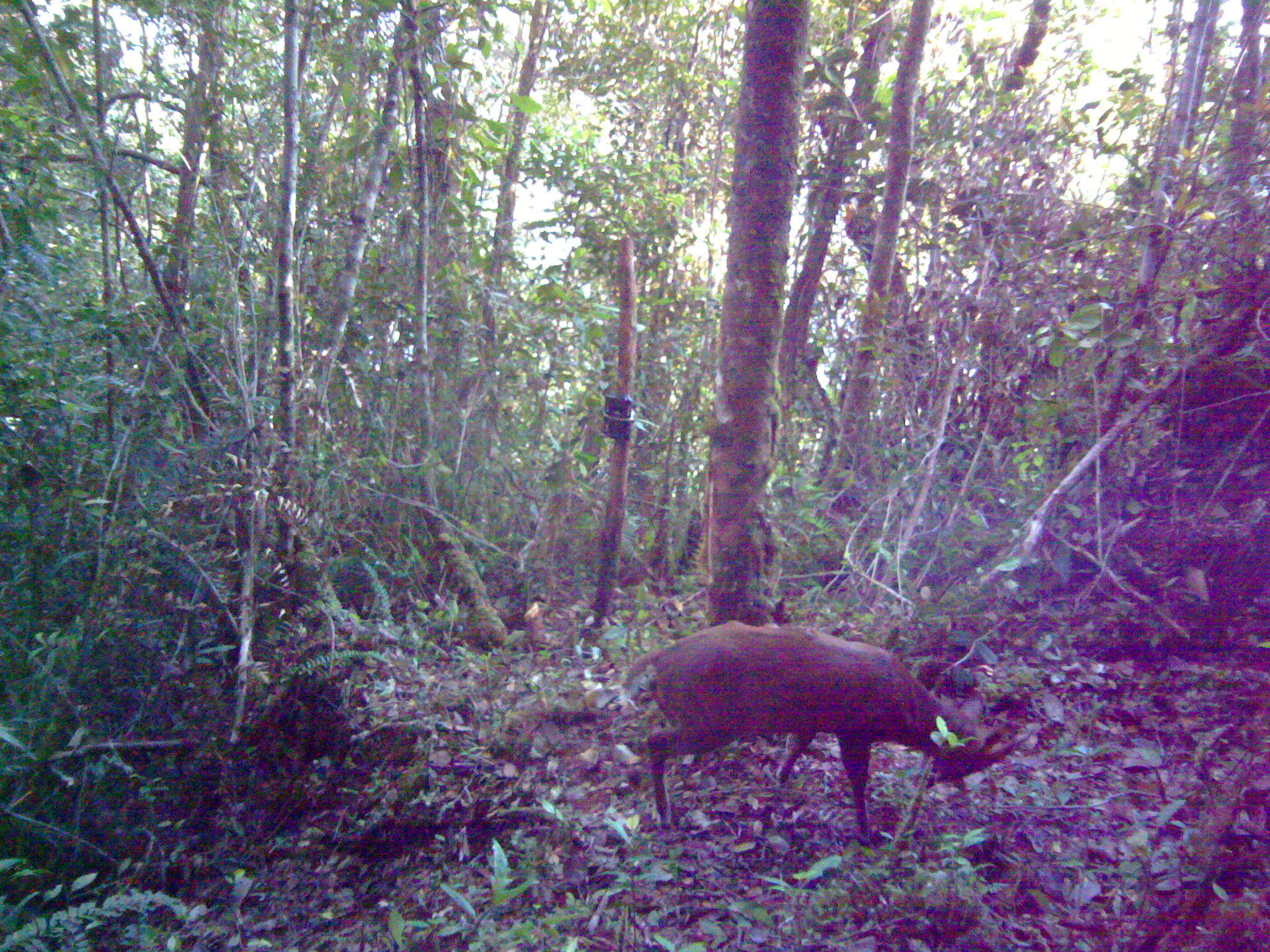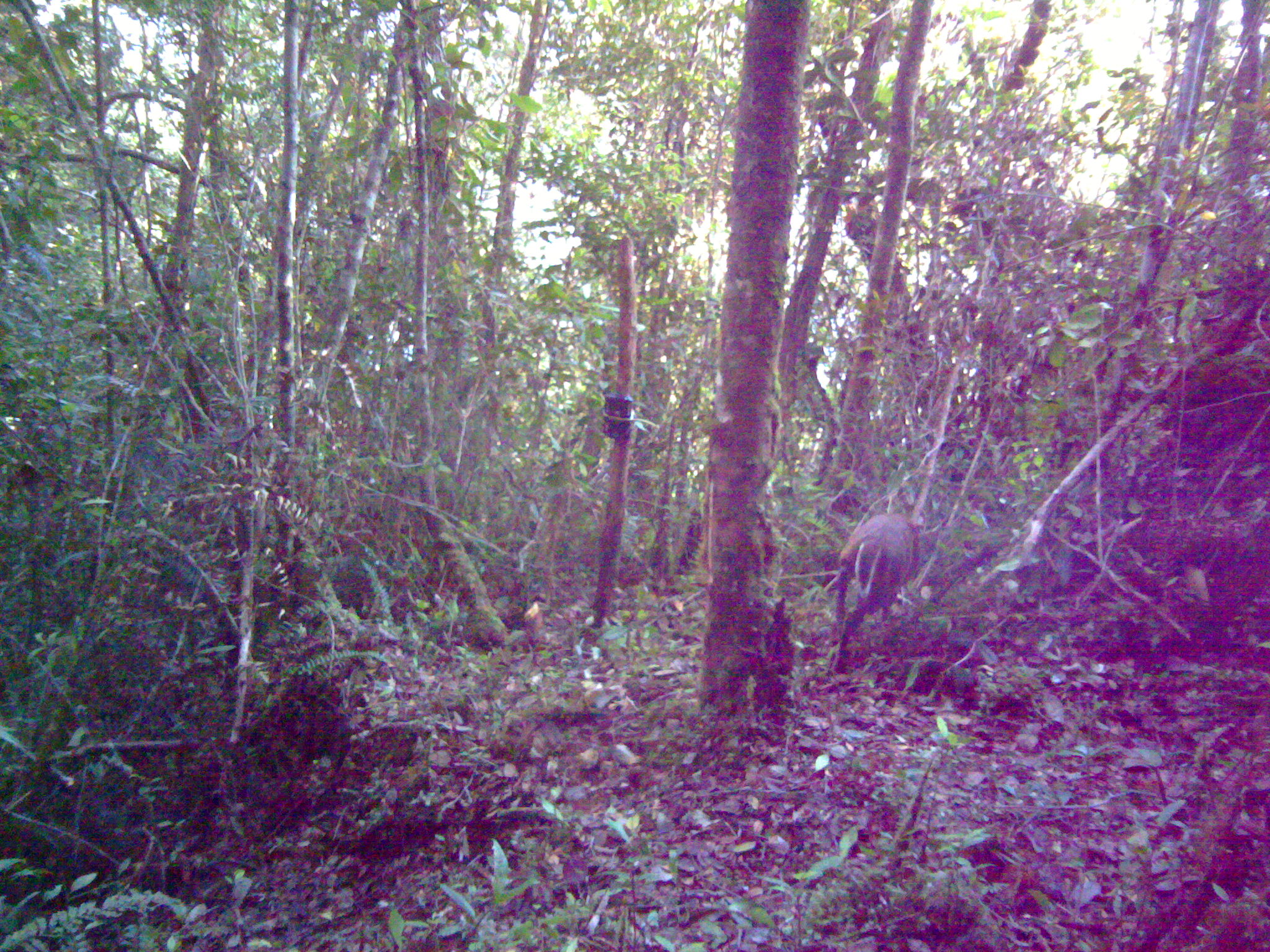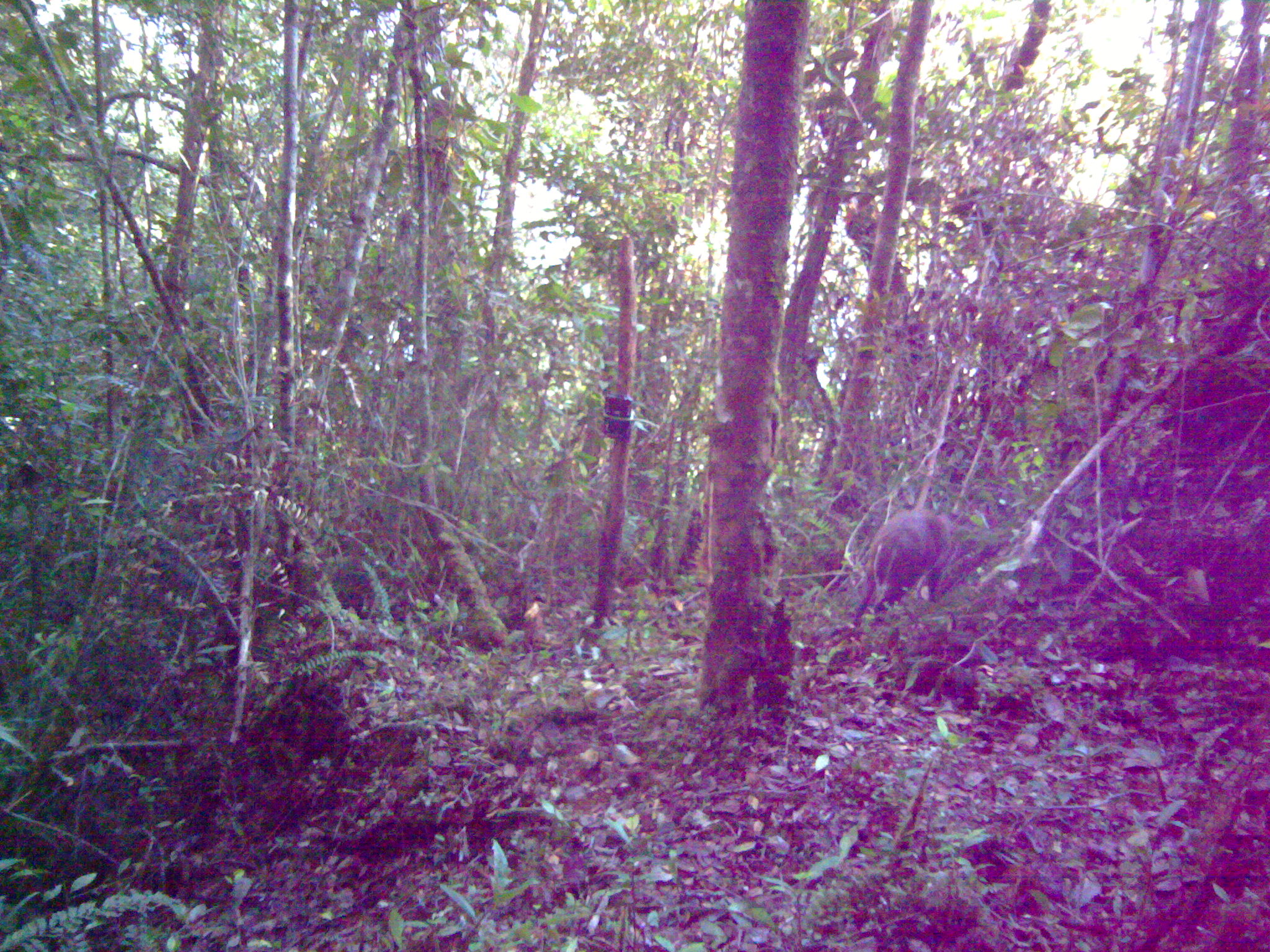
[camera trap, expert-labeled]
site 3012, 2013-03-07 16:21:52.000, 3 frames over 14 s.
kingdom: Animalia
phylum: Chordata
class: Mammalia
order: Artiodactyla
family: Cervidae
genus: Muntiacus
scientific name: Muntiacus muntjak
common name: southern red muntjac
Muntiacus muntjak (southern red muntjac), count 1.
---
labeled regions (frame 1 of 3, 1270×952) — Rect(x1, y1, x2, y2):
muntiacus muntjak: Rect(623, 620, 1036, 834)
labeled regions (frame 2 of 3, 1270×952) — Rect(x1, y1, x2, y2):
muntiacus muntjak: Rect(824, 507, 921, 674)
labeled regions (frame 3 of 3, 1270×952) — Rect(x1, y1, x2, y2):
muntiacus muntjak: Rect(855, 506, 961, 616)